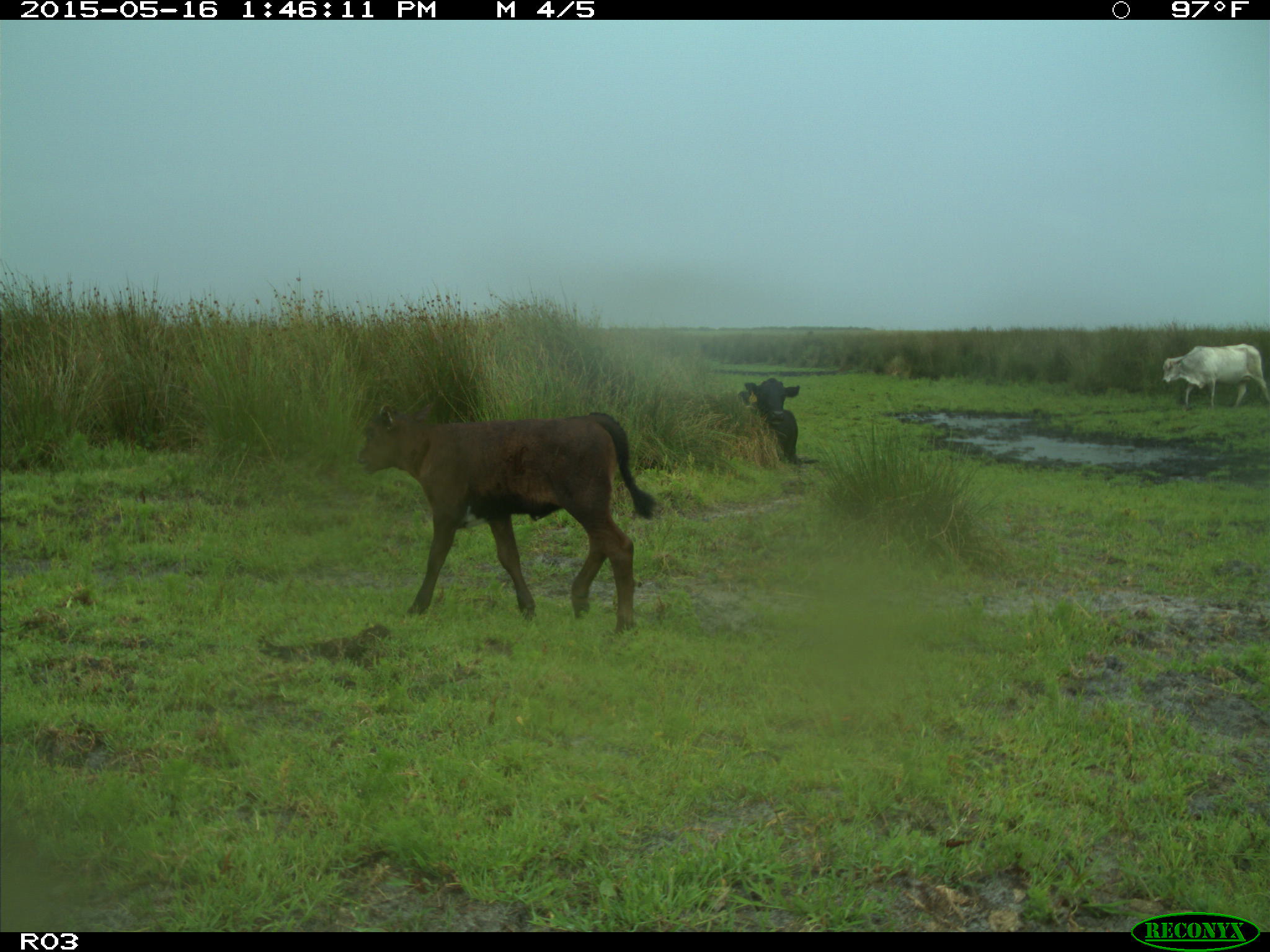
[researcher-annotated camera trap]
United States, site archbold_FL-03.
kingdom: Animalia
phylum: Chordata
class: Mammalia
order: Artiodactyla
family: Bovidae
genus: Bos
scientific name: Bos taurus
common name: domestic cow